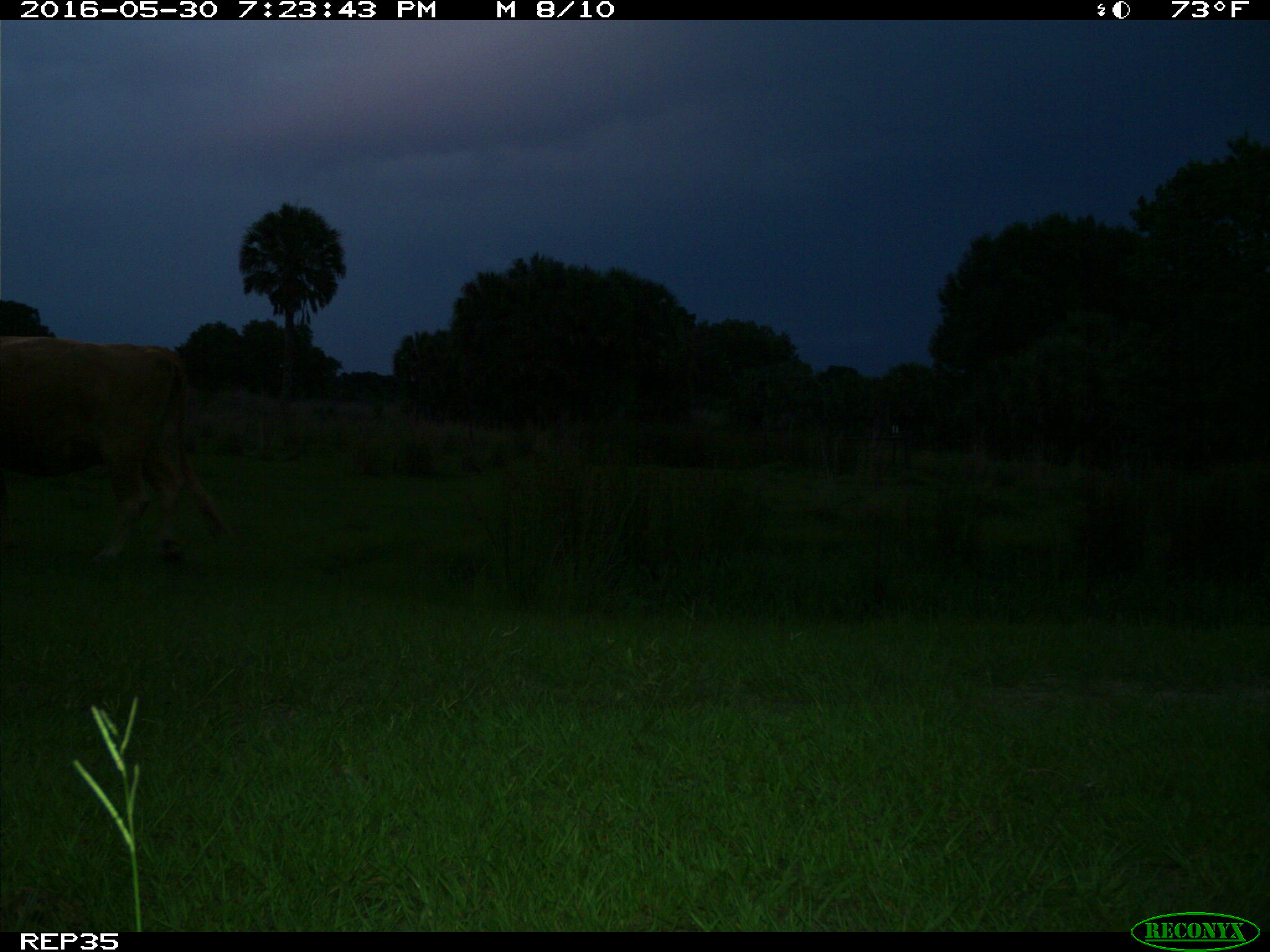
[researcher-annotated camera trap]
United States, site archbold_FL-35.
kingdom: Animalia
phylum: Chordata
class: Mammalia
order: Artiodactyla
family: Bovidae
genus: Bos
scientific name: Bos taurus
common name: domestic cow